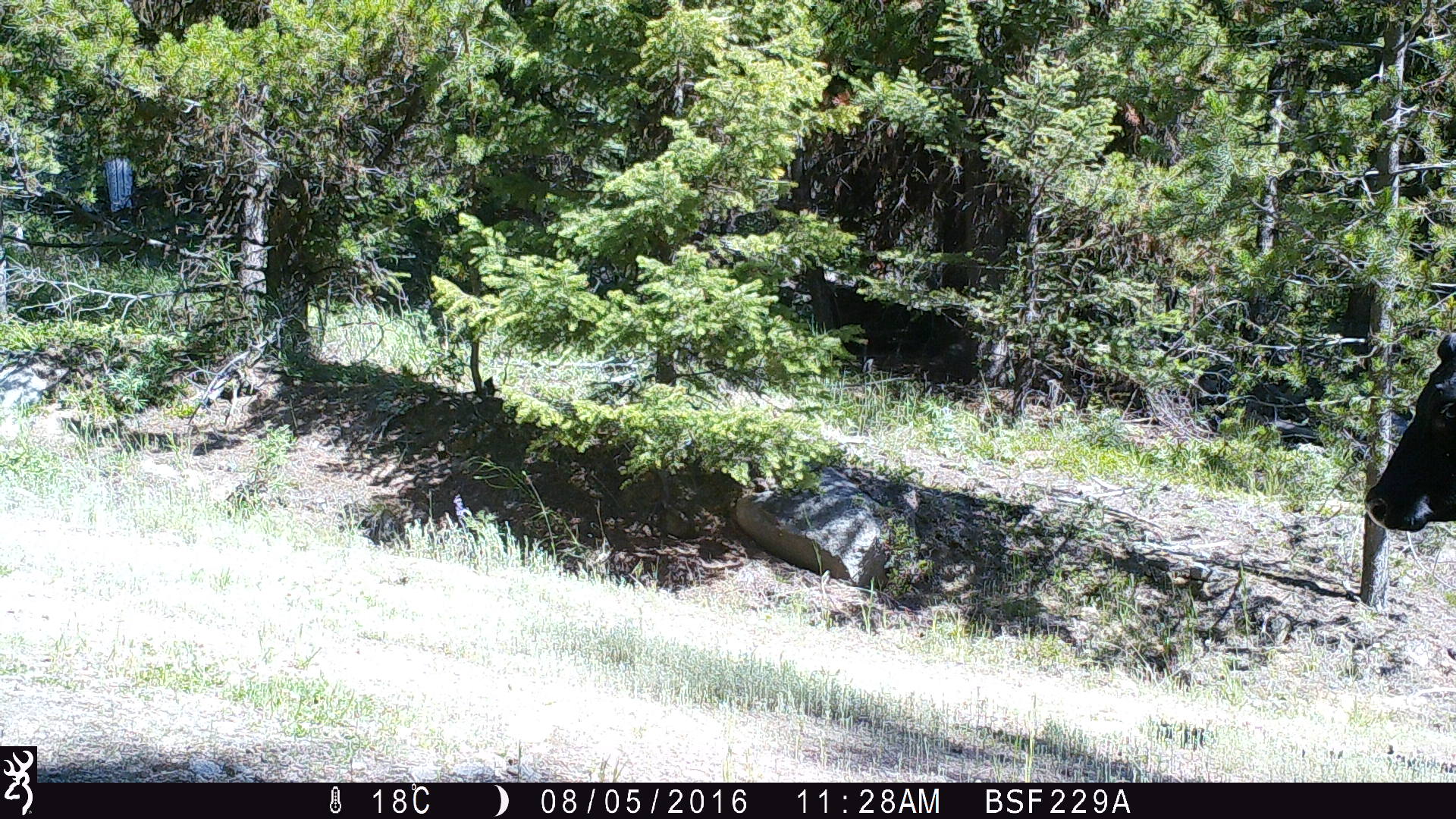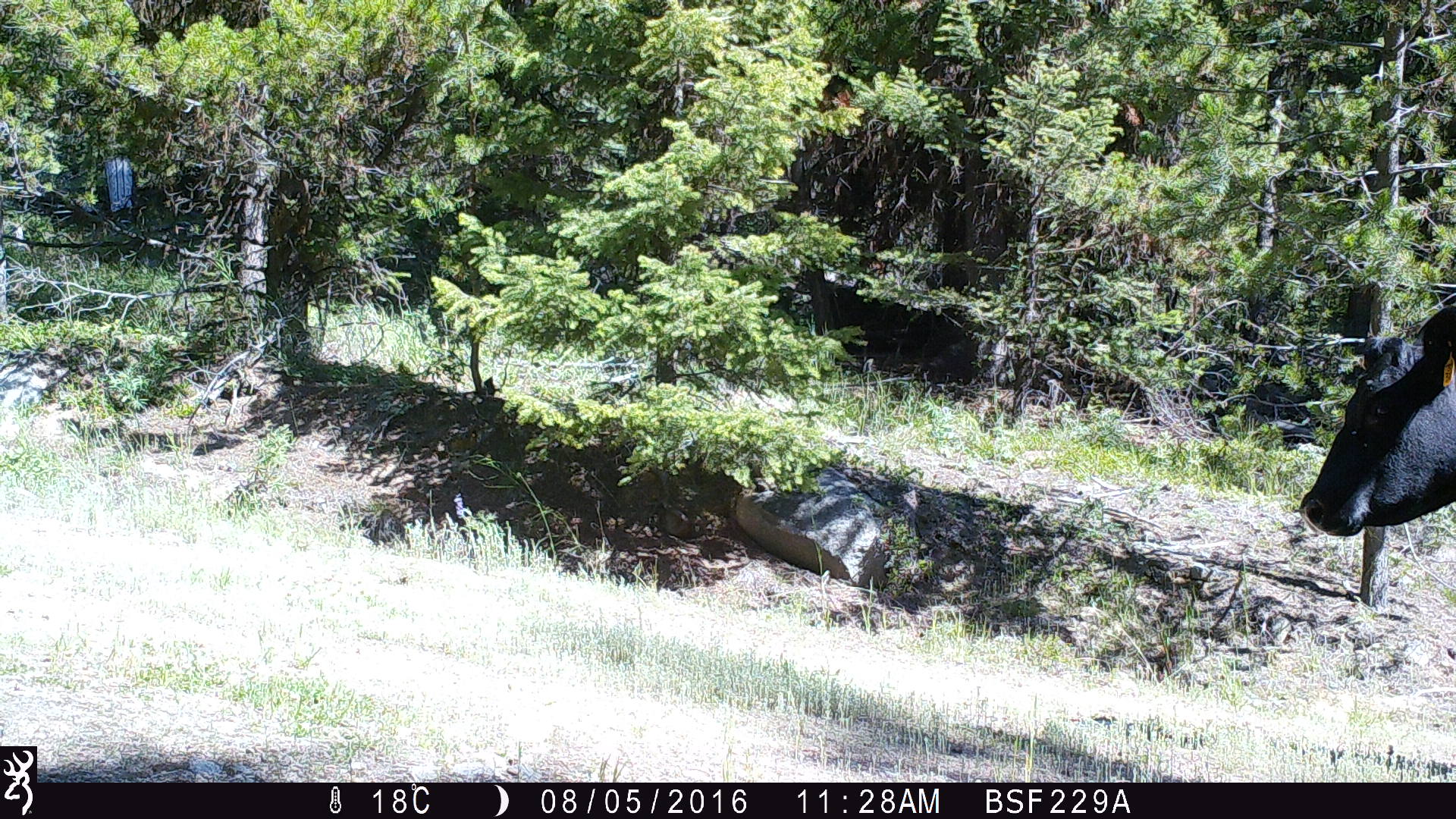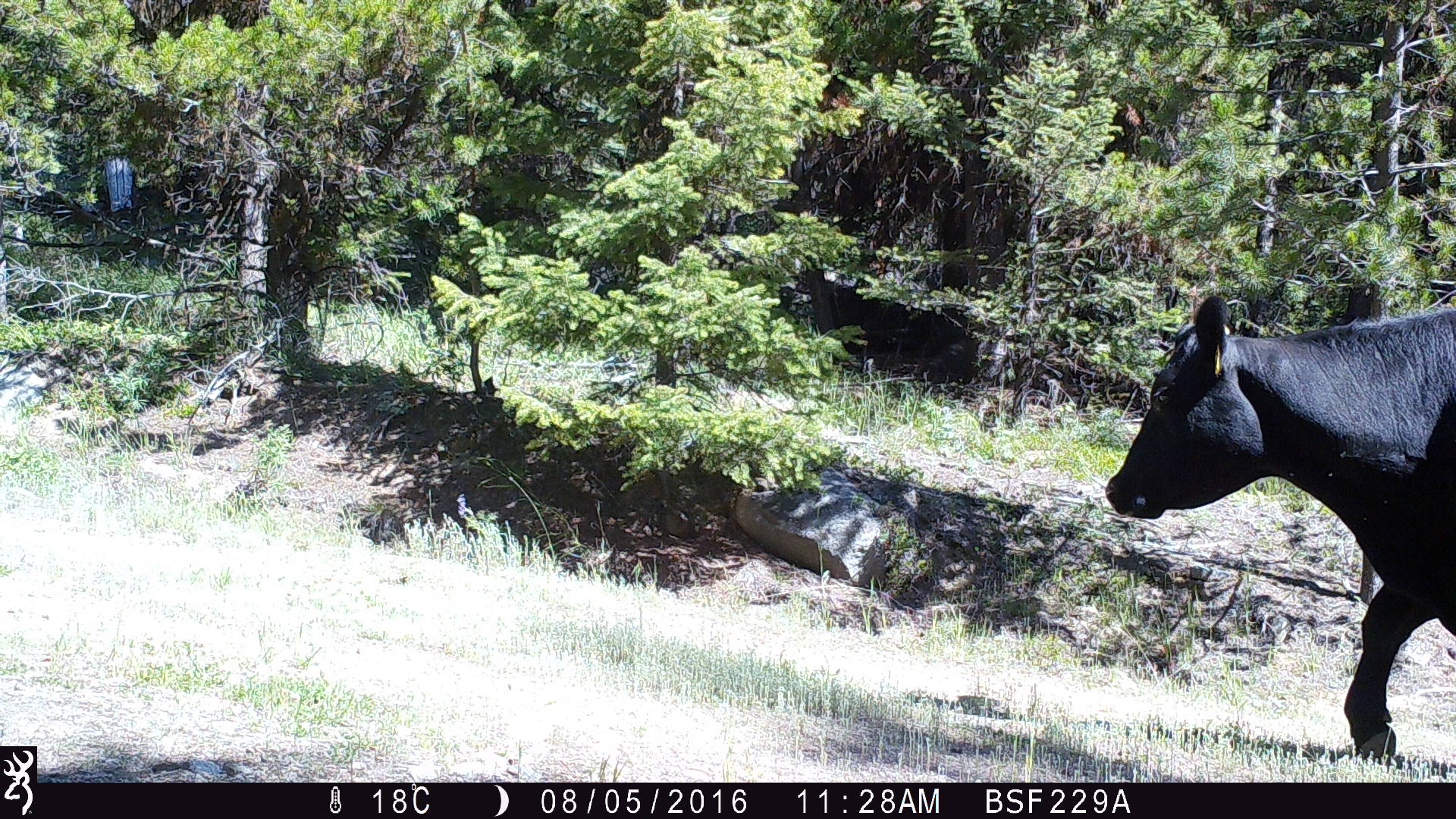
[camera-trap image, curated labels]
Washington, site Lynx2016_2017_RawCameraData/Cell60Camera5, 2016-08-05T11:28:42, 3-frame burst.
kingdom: Animalia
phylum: Chordata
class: Mammalia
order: Artiodactyla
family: Bovidae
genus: Bos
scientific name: Bos taurus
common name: domestic cattle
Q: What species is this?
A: Domestic cattle (Bos taurus).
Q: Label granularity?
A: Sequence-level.